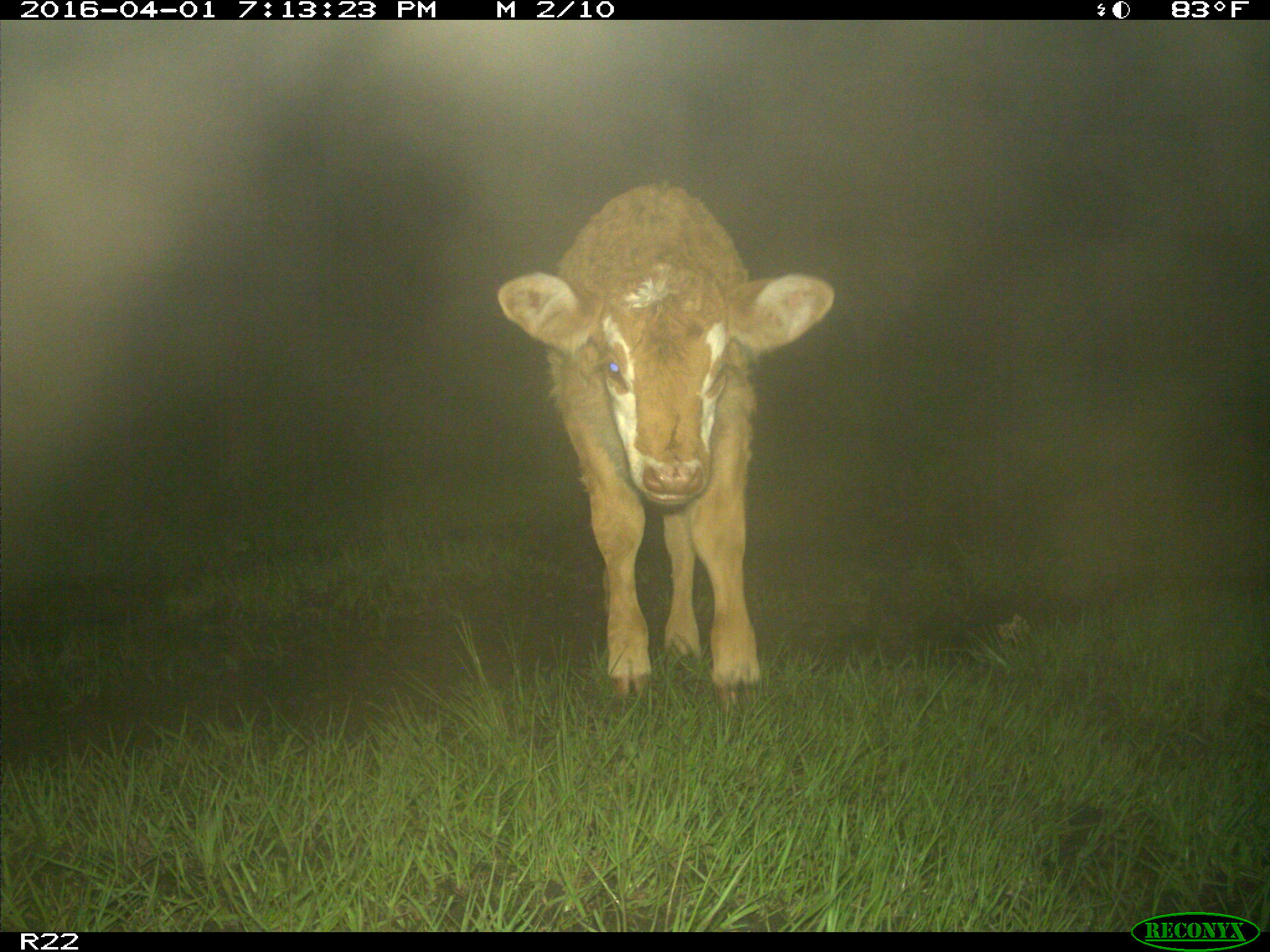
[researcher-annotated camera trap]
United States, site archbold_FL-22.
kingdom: Animalia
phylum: Chordata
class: Mammalia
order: Artiodactyla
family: Bovidae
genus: Bos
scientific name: Bos taurus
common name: domestic cow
Bos taurus (domestic cow).